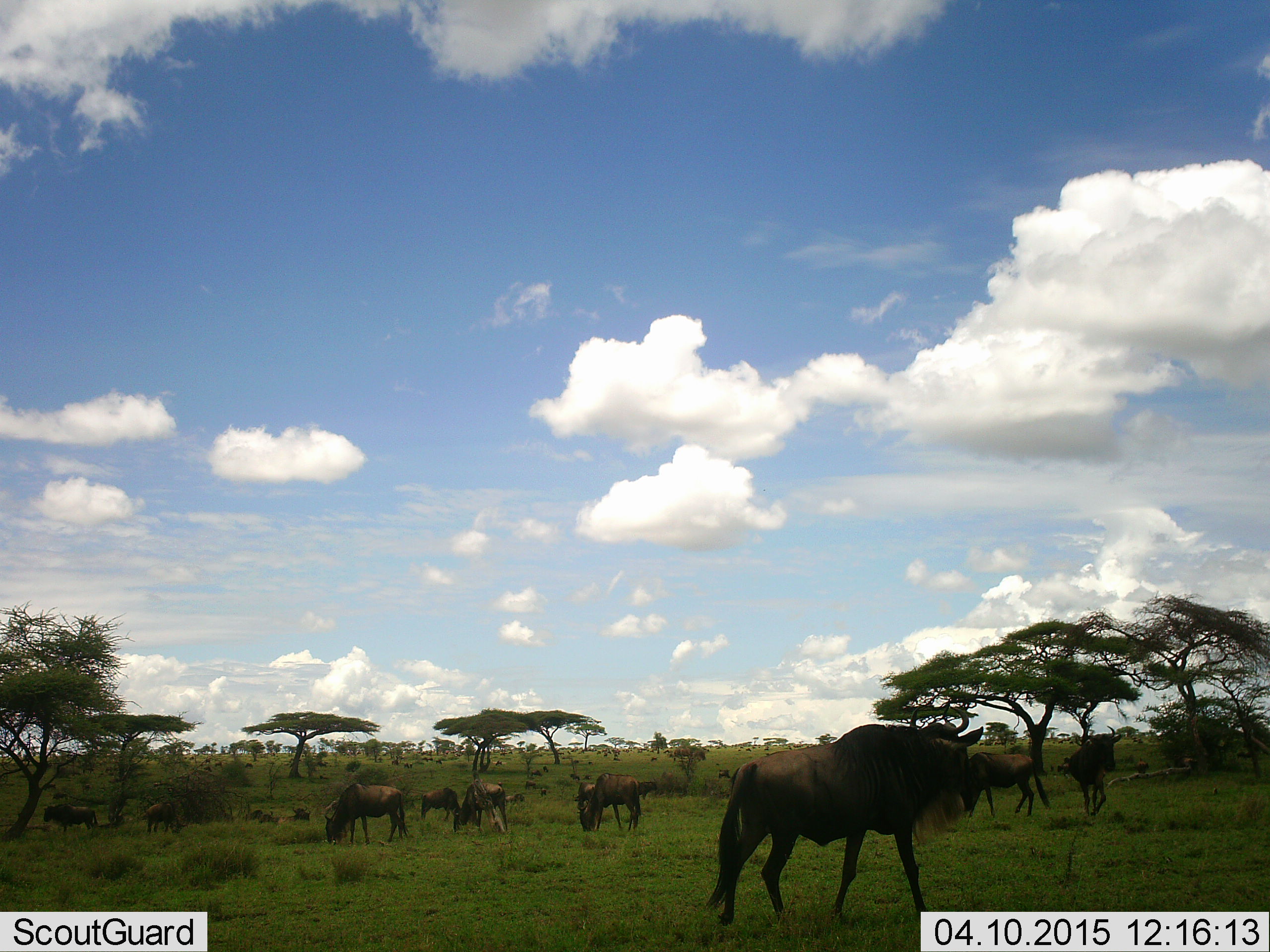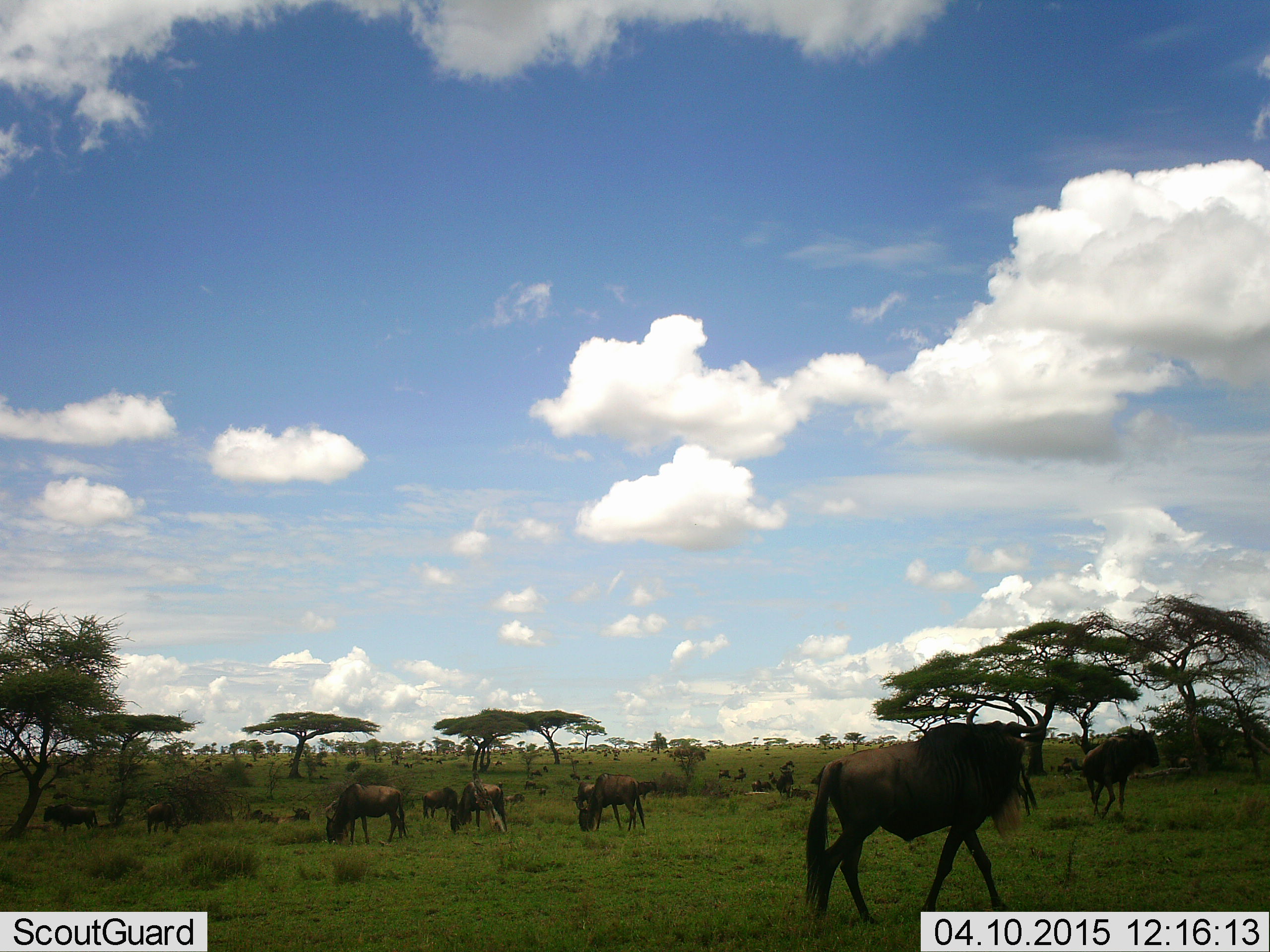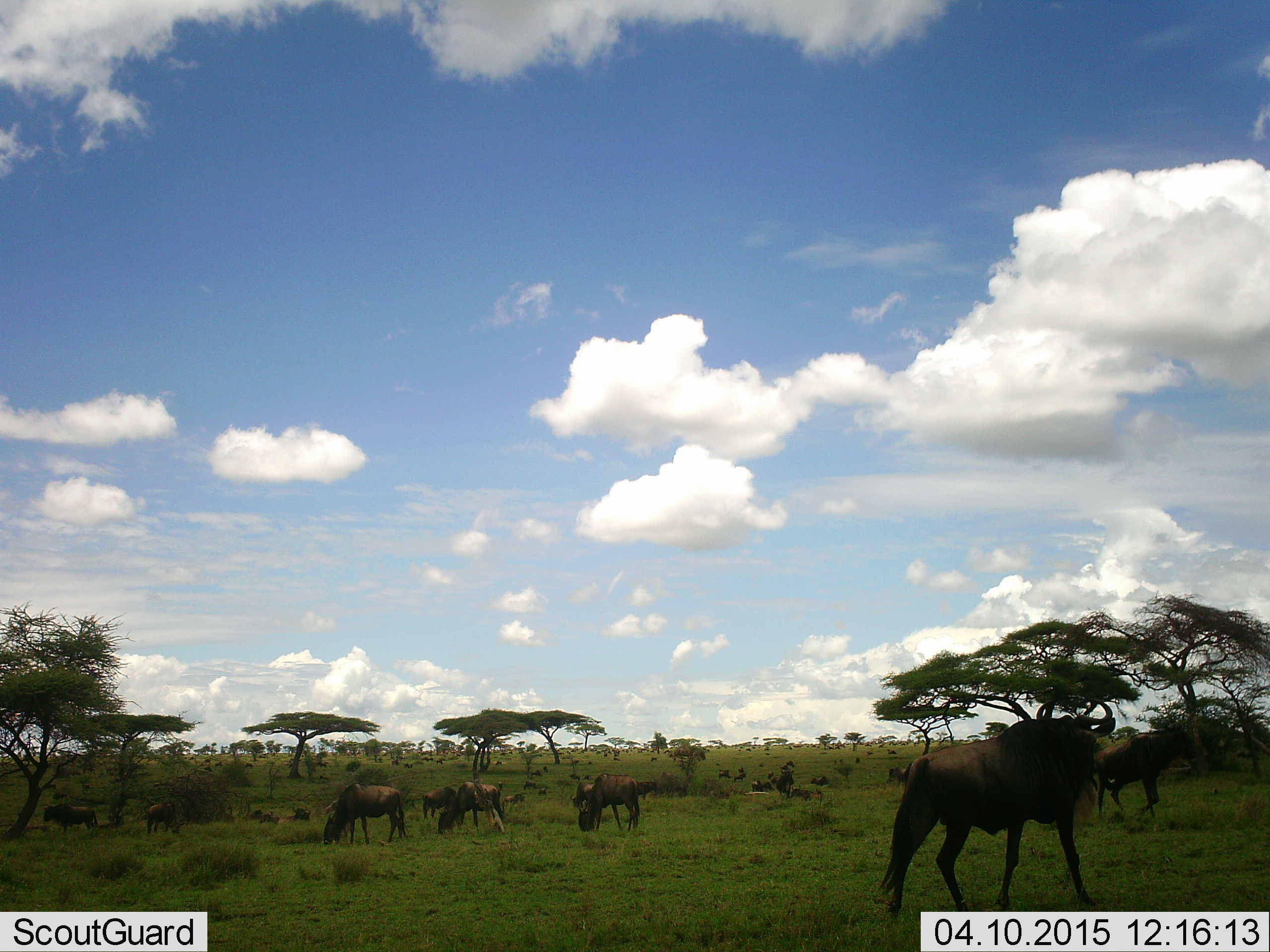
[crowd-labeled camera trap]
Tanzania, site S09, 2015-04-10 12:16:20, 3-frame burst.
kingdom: Animalia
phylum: Chordata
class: Mammalia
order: Artiodactyla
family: Bovidae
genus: Connochaetes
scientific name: Connochaetes taurinus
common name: blue wildebeest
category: wildebeest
Wildebeest (blue wildebeest) (Connochaetes taurinus), count 11-50. Behavior (volunteer vote fractions): standing 60%, resting 20%, moving 80%, interacting 10%. Young present (vote fraction): 0%. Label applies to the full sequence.